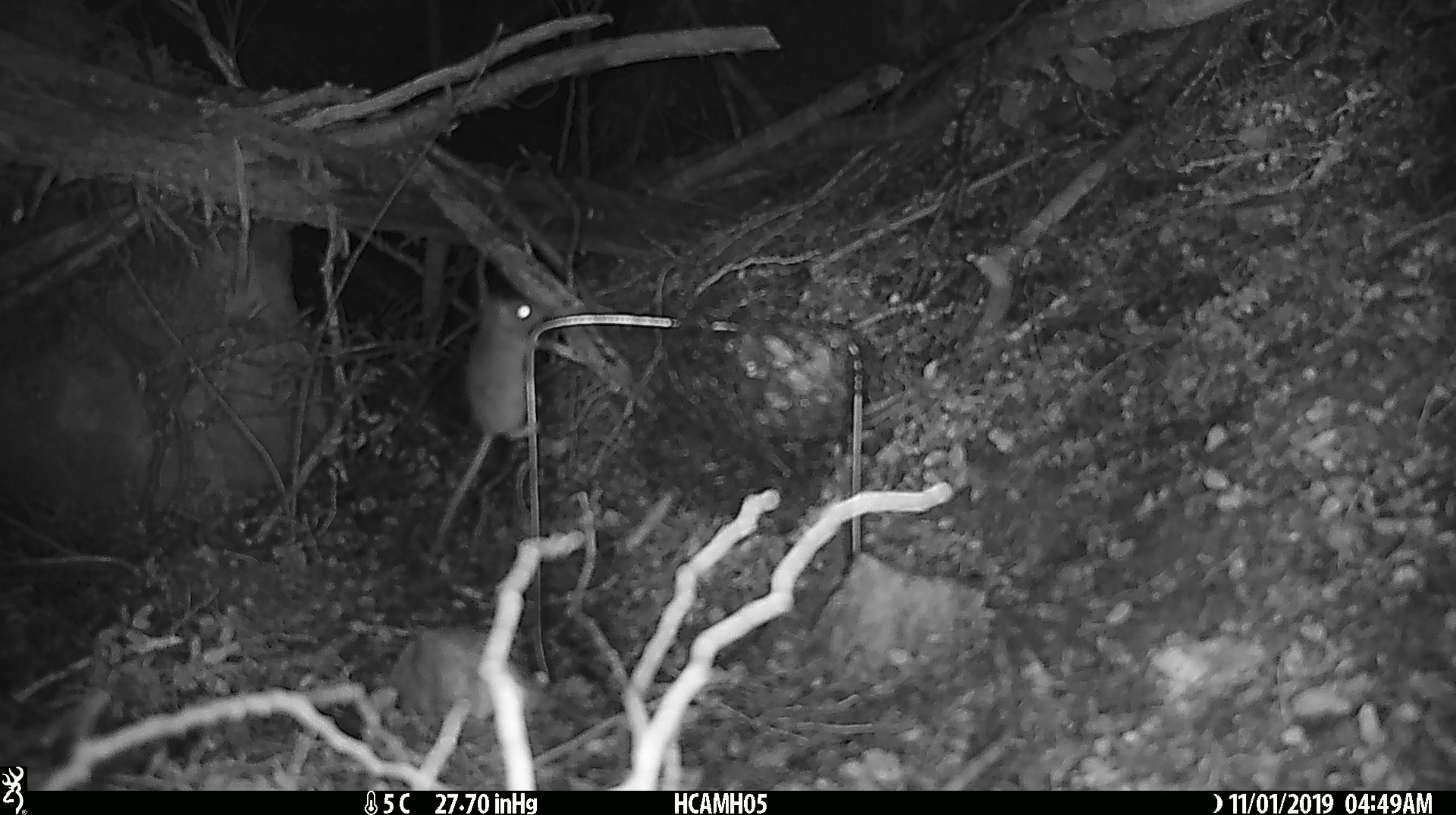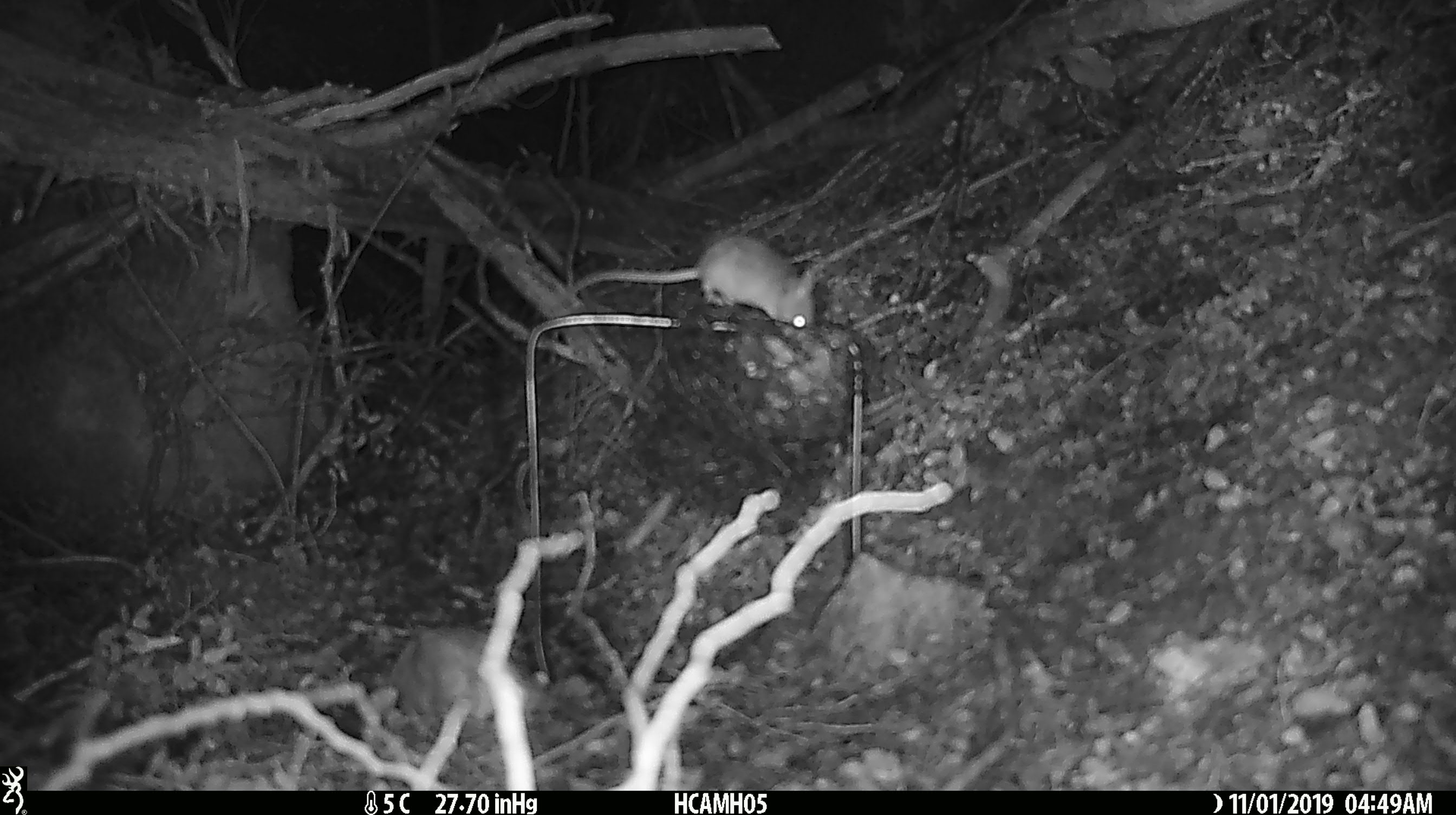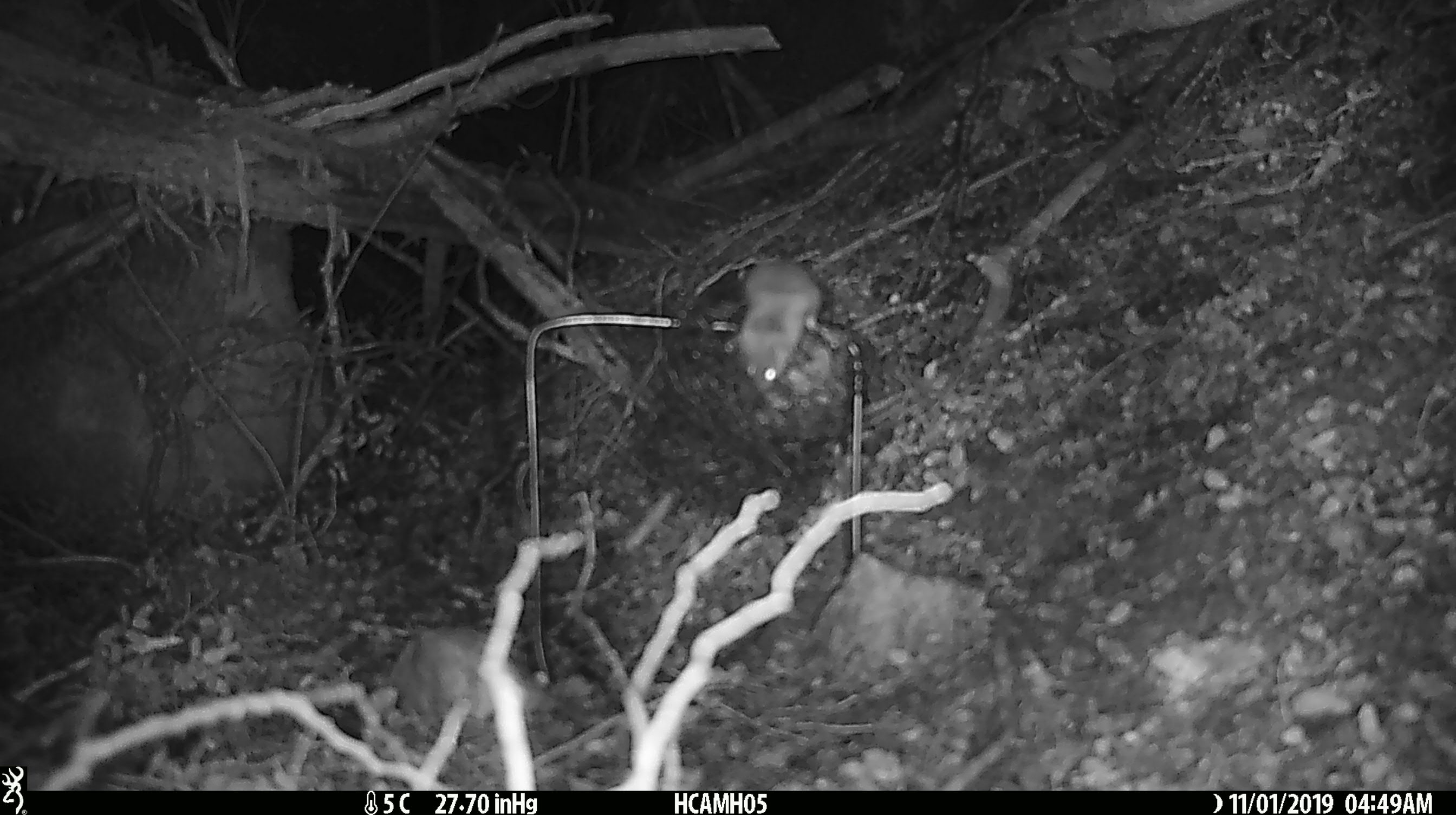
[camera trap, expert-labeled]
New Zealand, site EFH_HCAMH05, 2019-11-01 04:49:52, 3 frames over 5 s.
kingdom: Animalia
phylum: Chordata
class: Mammalia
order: Rodentia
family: Muridae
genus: Mus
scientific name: Mus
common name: mouse